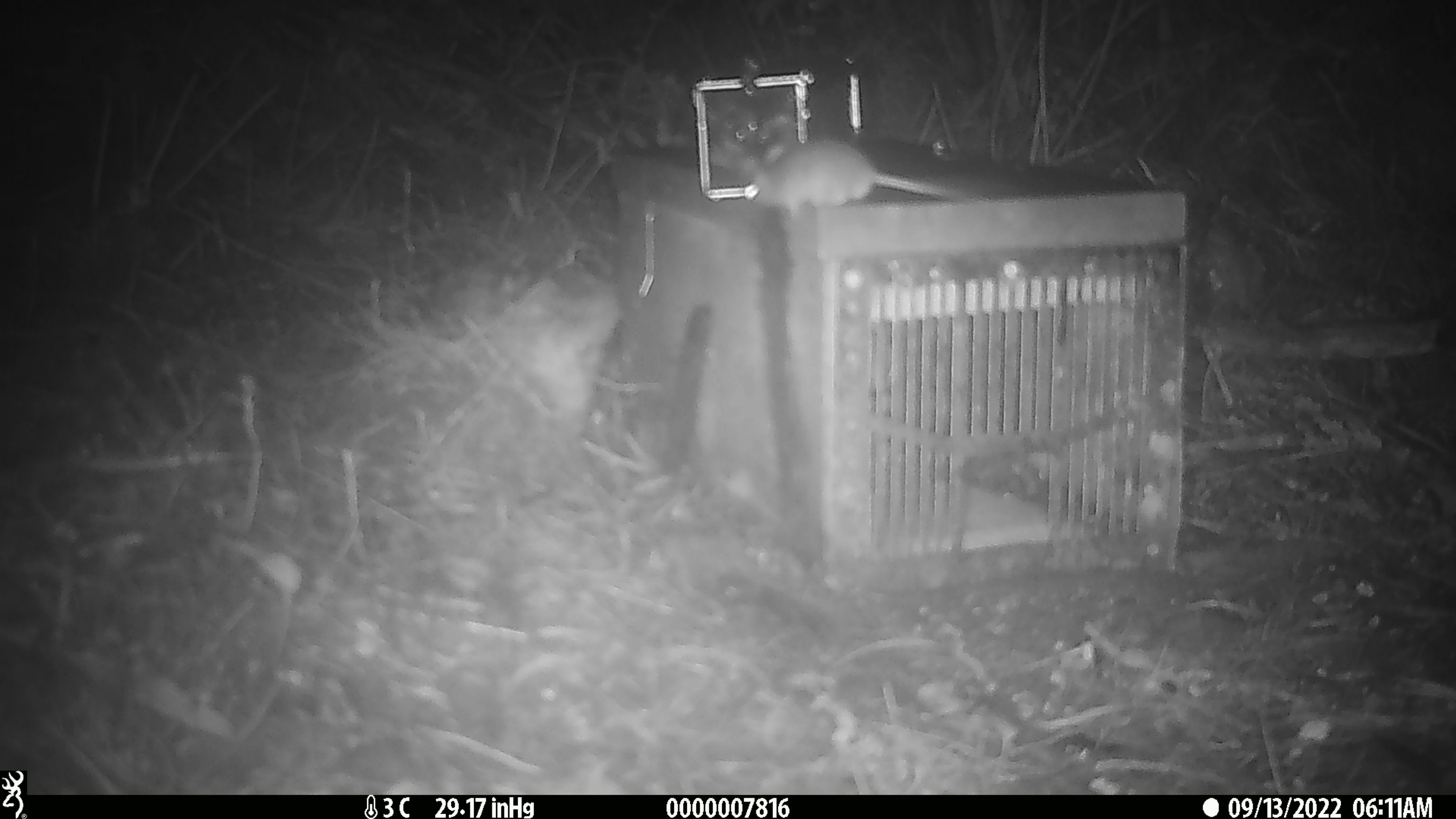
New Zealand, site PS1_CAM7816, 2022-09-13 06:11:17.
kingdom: Animalia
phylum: Chordata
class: Mammalia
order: Rodentia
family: Muridae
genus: Mus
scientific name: Mus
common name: mouse